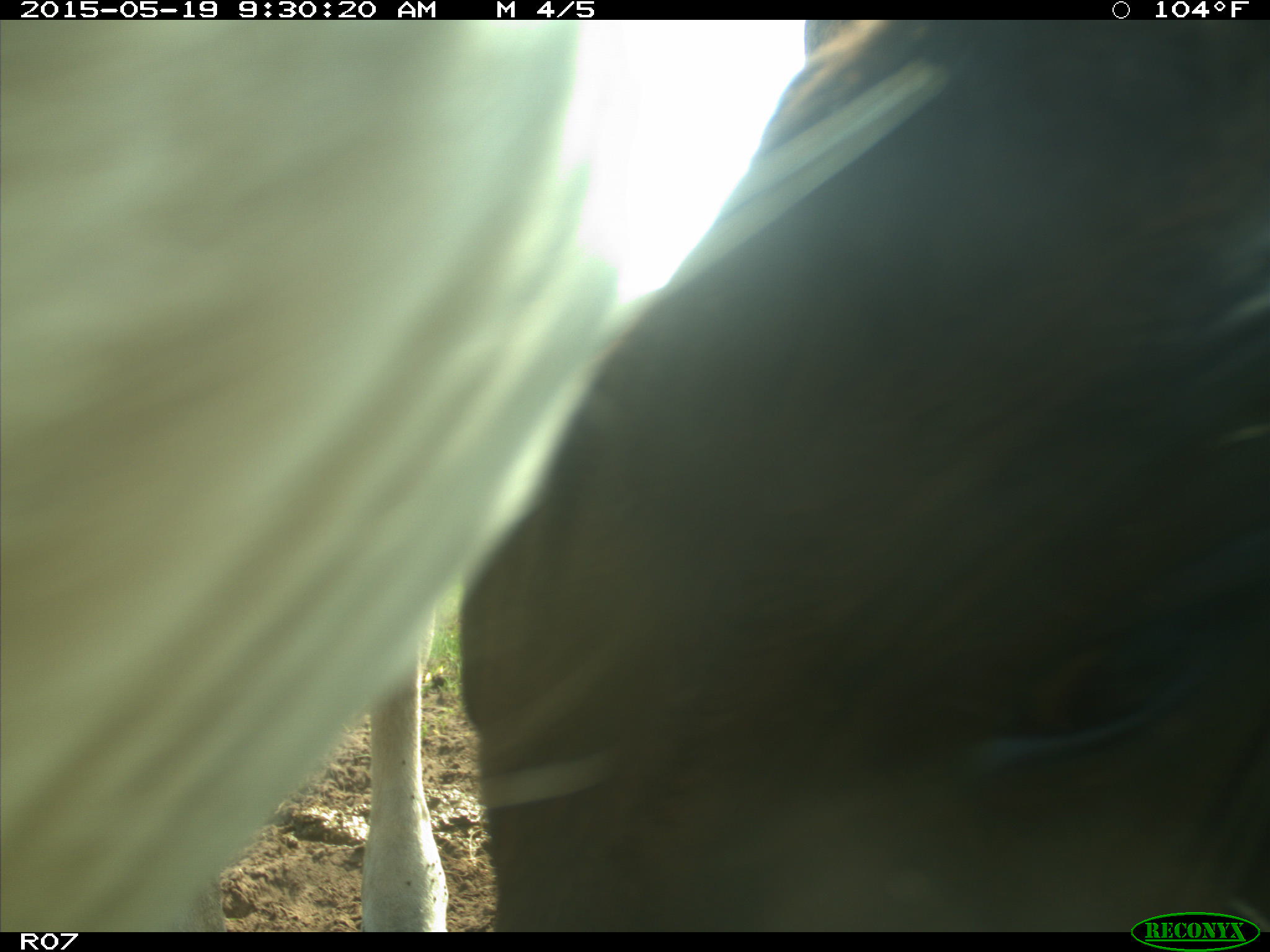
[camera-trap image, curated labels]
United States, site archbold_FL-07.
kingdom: Animalia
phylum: Chordata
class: Mammalia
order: Artiodactyla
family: Bovidae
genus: Bos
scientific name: Bos taurus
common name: domestic cow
Bos taurus (domestic cow).